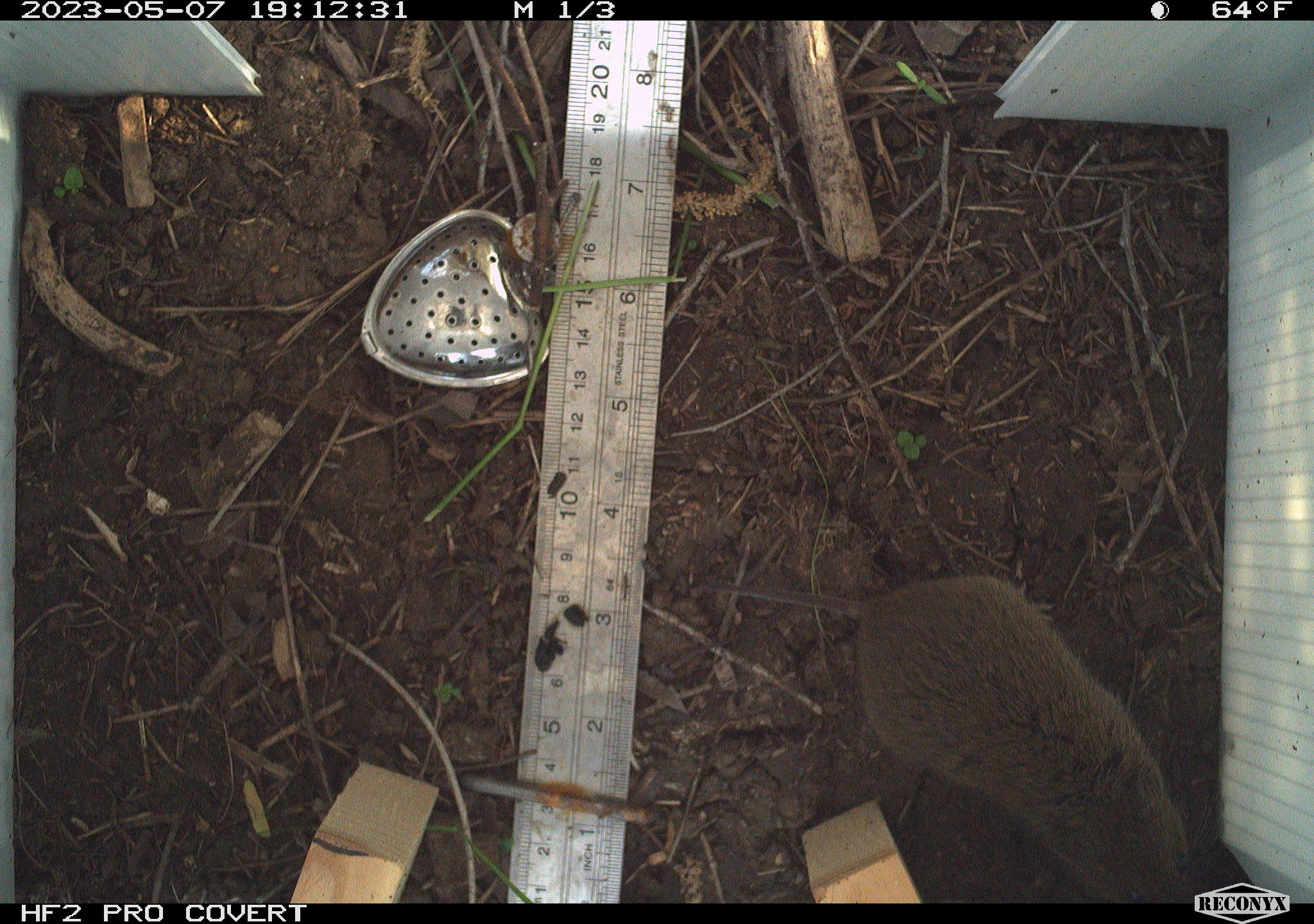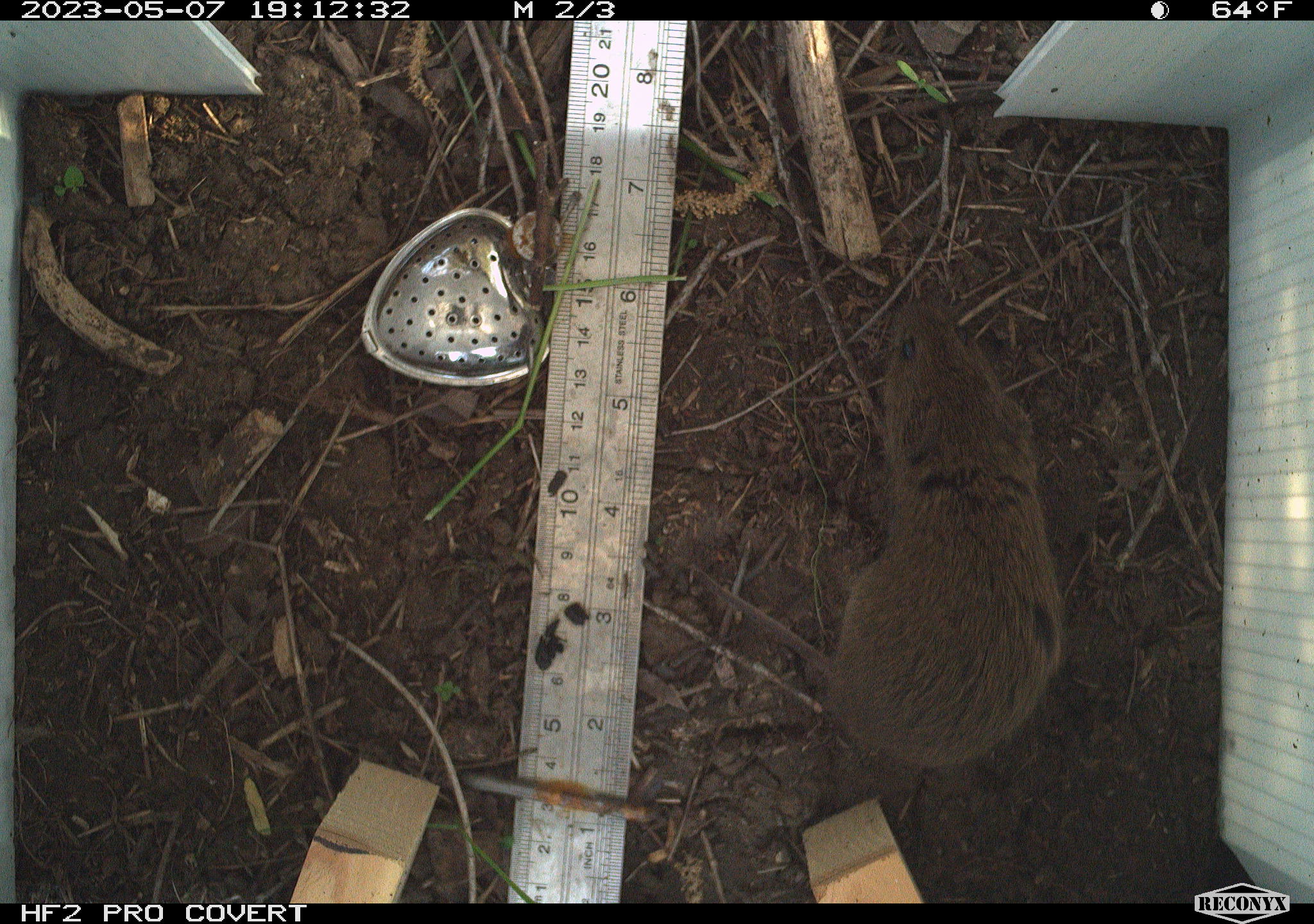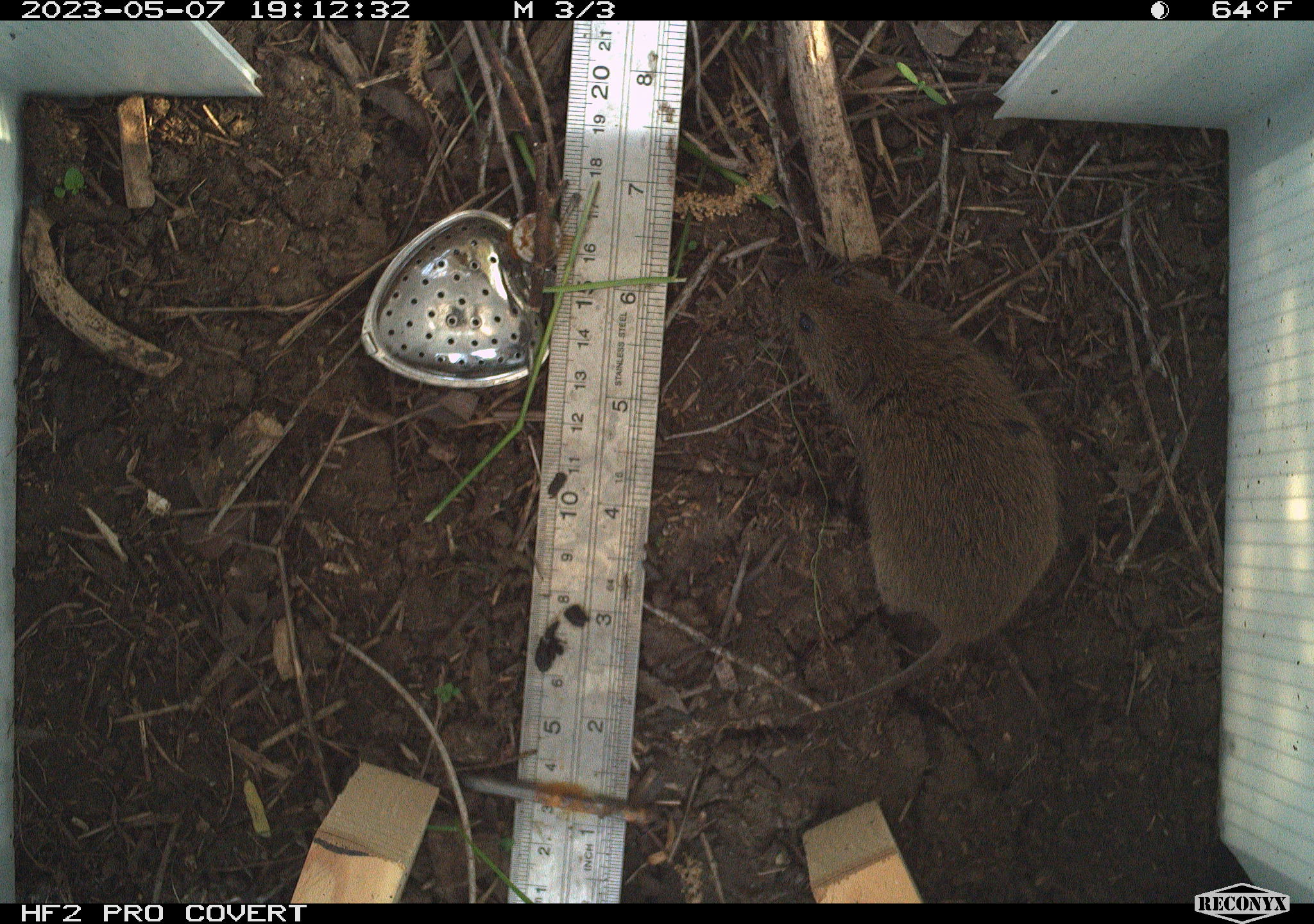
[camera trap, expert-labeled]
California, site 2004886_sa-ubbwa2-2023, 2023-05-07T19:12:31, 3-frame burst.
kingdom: Animalia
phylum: Chordata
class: Mammalia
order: Rodentia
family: Cricetidae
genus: Microtus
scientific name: Microtus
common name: meadow vole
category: microtus species